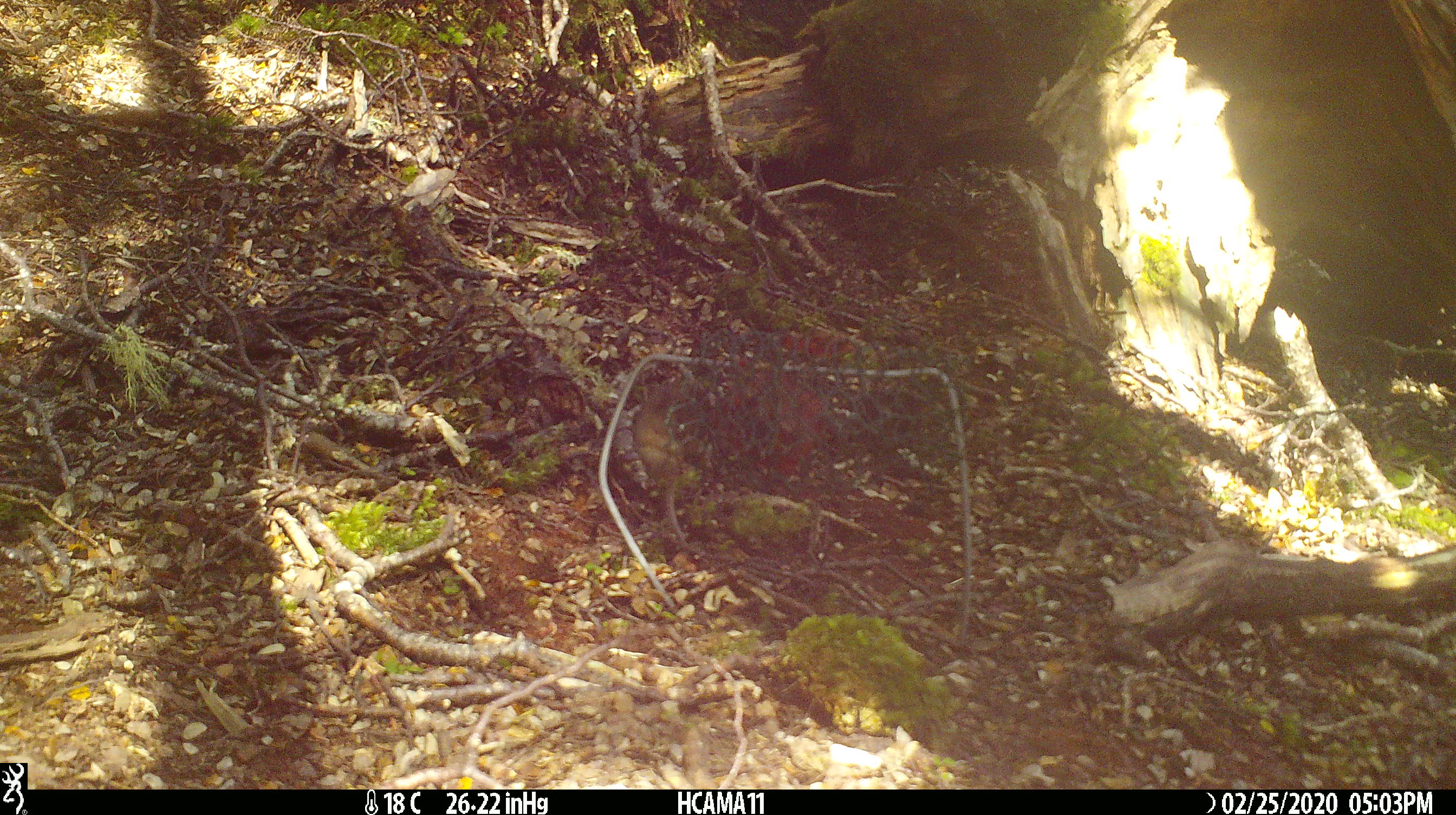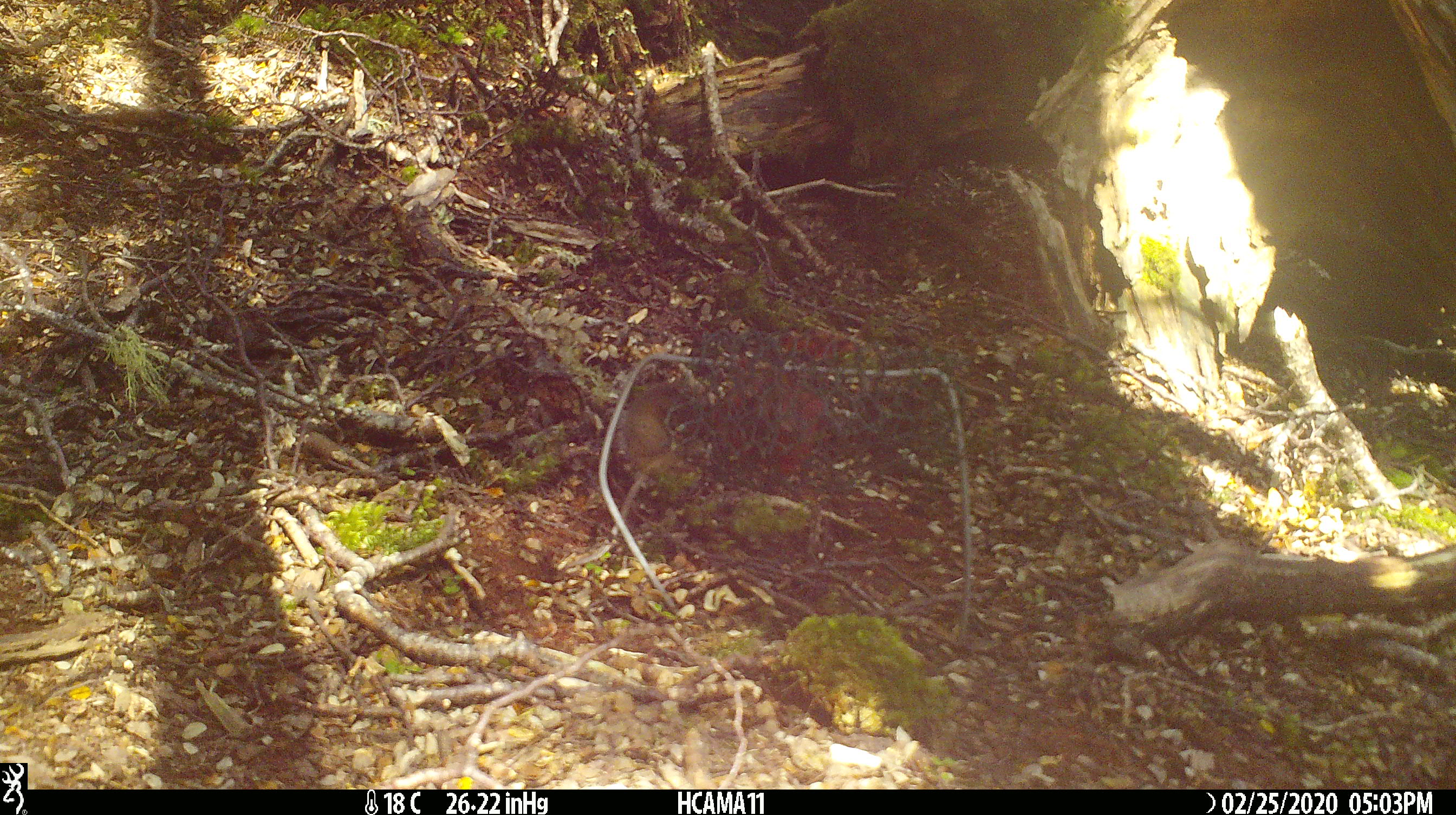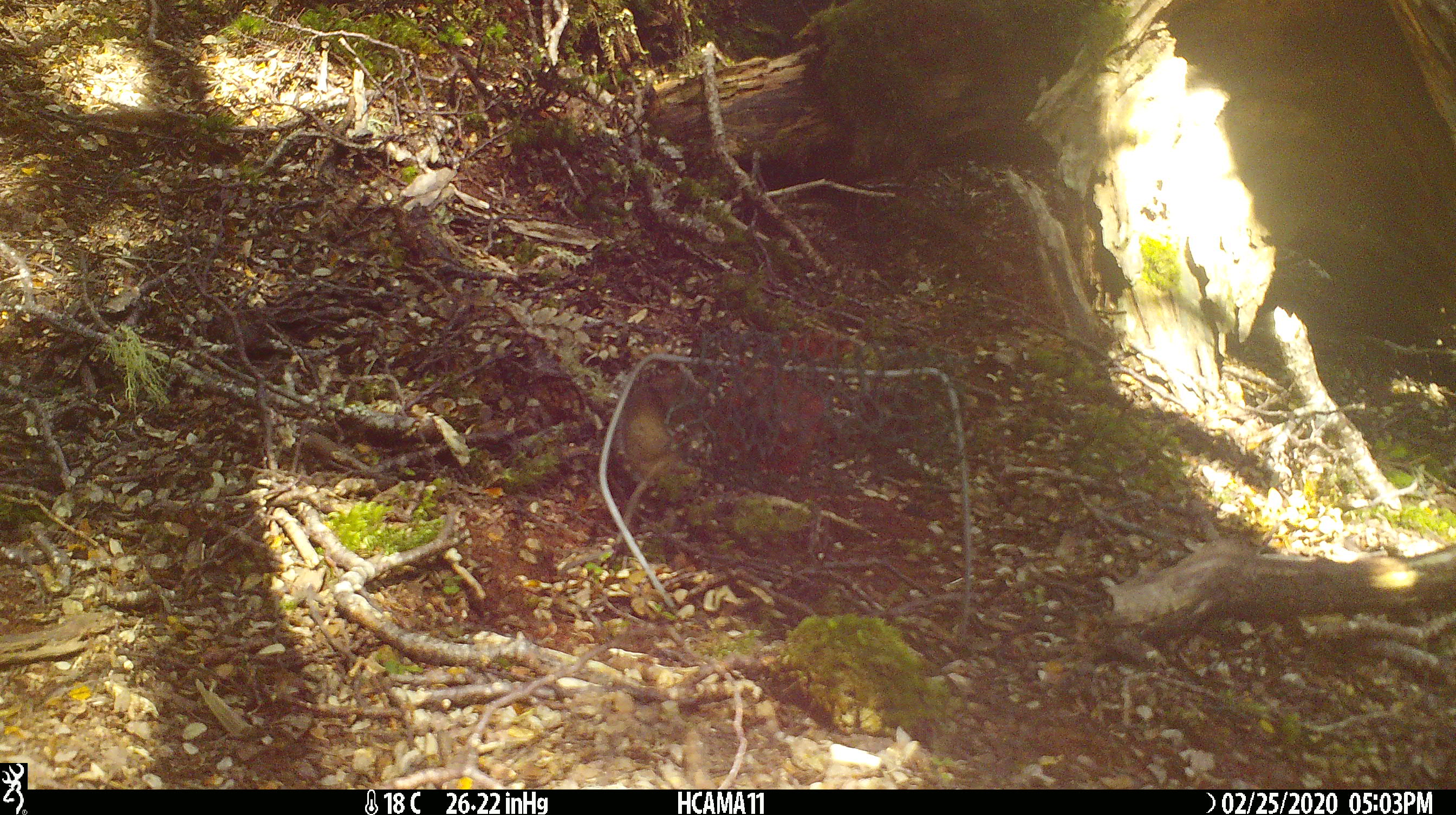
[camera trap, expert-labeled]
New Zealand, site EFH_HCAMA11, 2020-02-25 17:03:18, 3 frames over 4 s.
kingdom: Animalia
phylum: Chordata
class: Mammalia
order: Rodentia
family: Muridae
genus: Mus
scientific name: Mus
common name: mouse